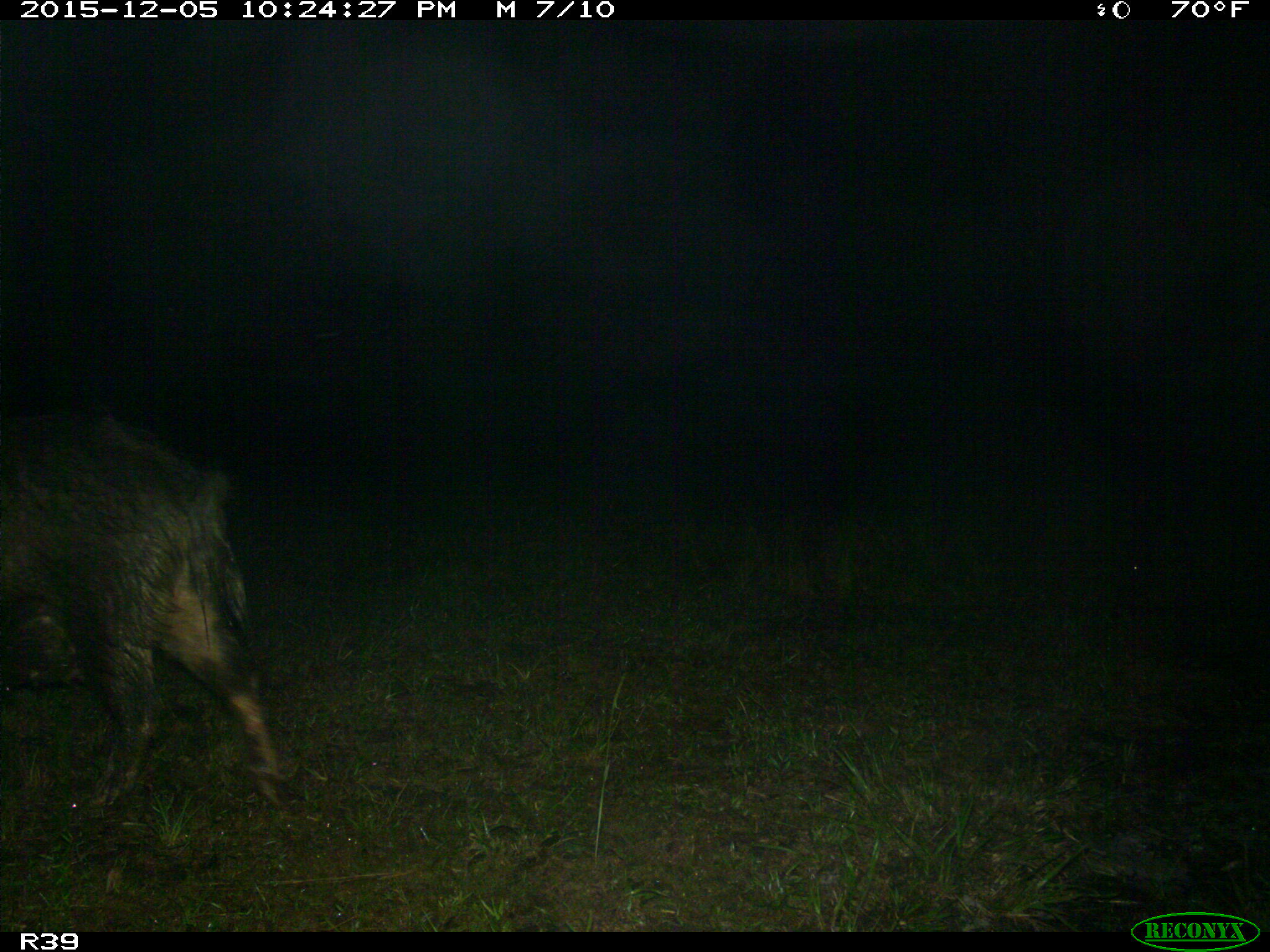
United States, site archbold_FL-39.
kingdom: Animalia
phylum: Chordata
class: Mammalia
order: Artiodactyla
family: Suidae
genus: Sus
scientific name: Sus scrofa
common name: wild boar